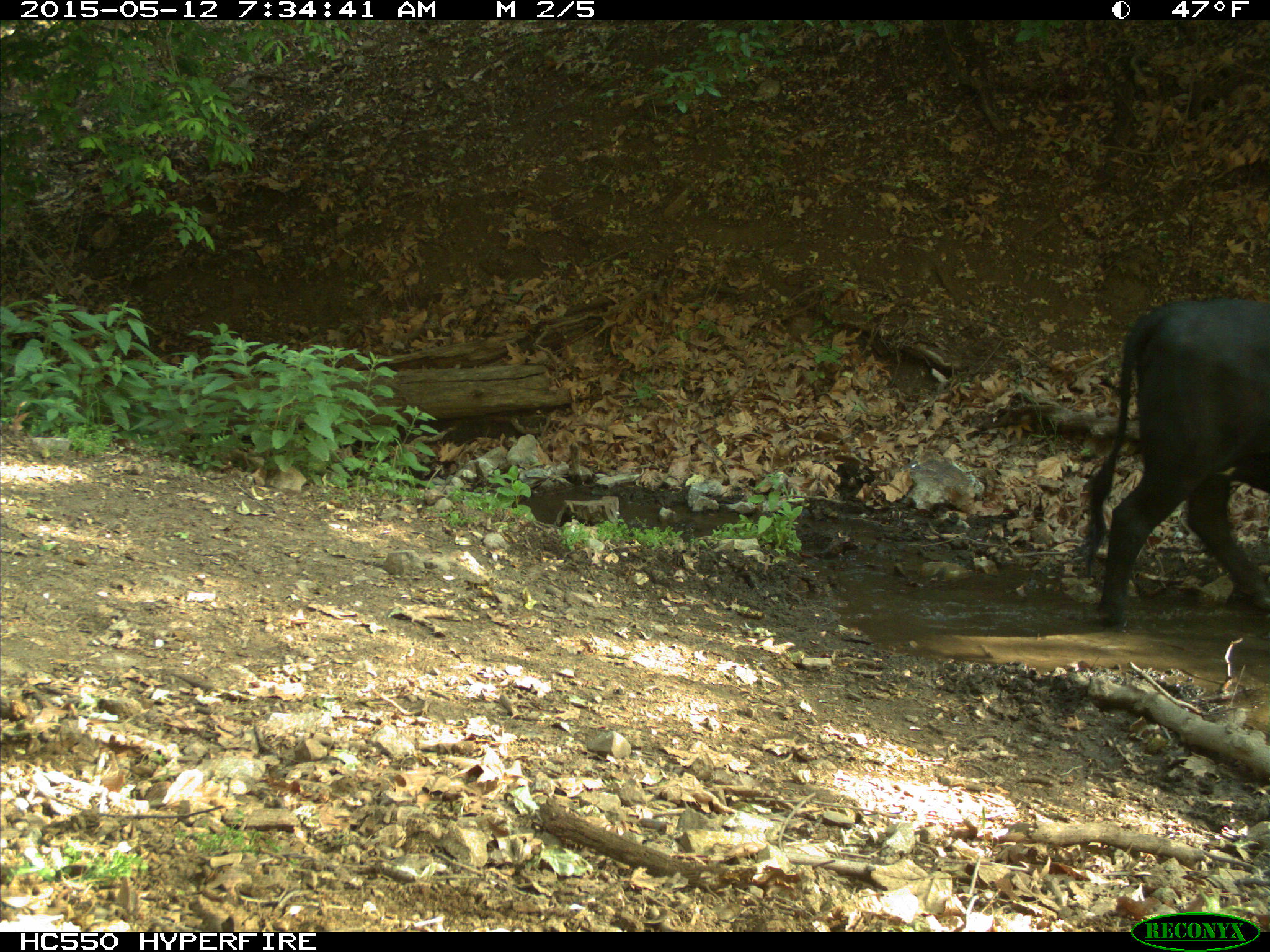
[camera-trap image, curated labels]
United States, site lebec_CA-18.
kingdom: Animalia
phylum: Chordata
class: Mammalia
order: Artiodactyla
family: Bovidae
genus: Bos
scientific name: Bos taurus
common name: domestic cow